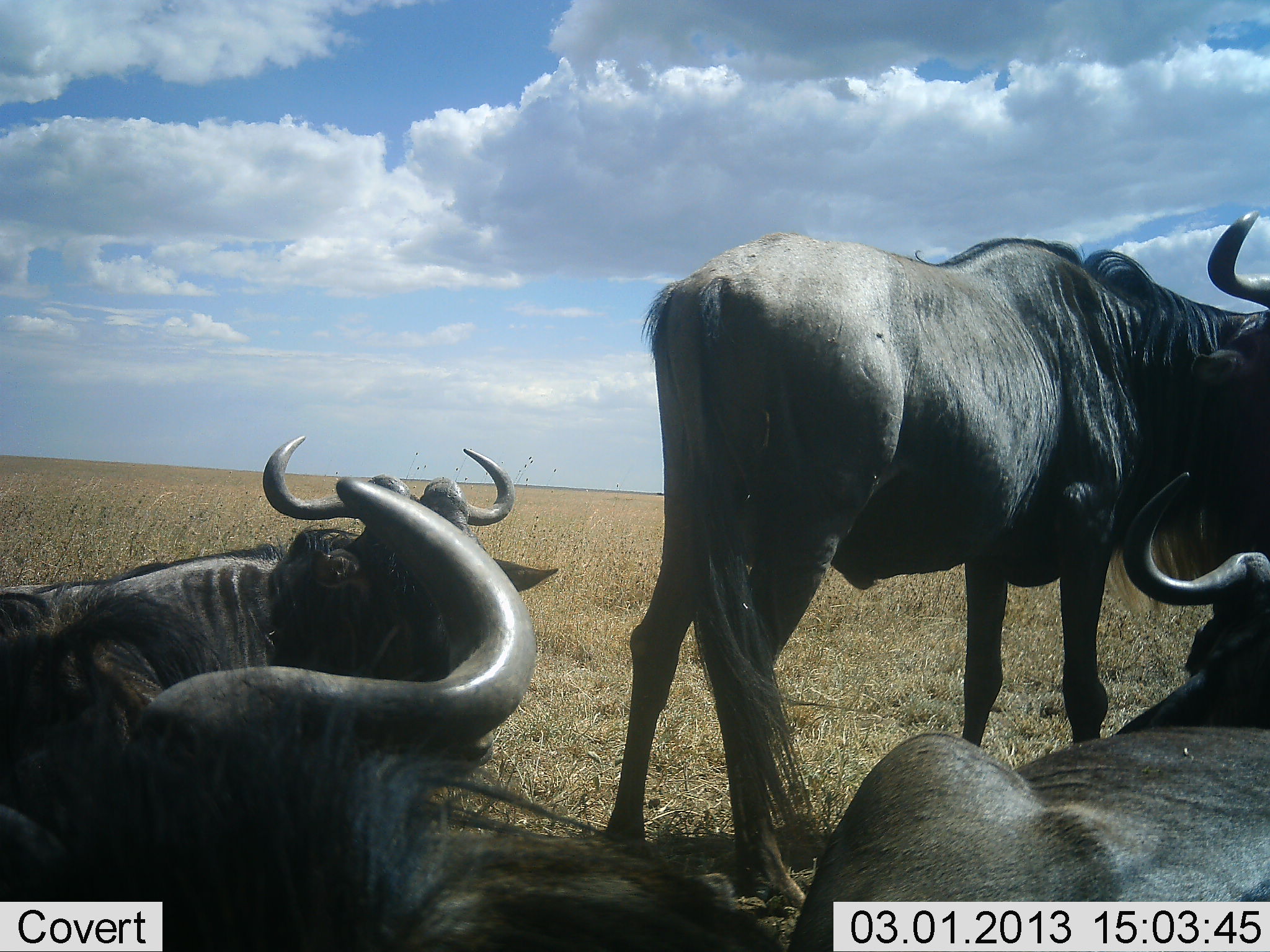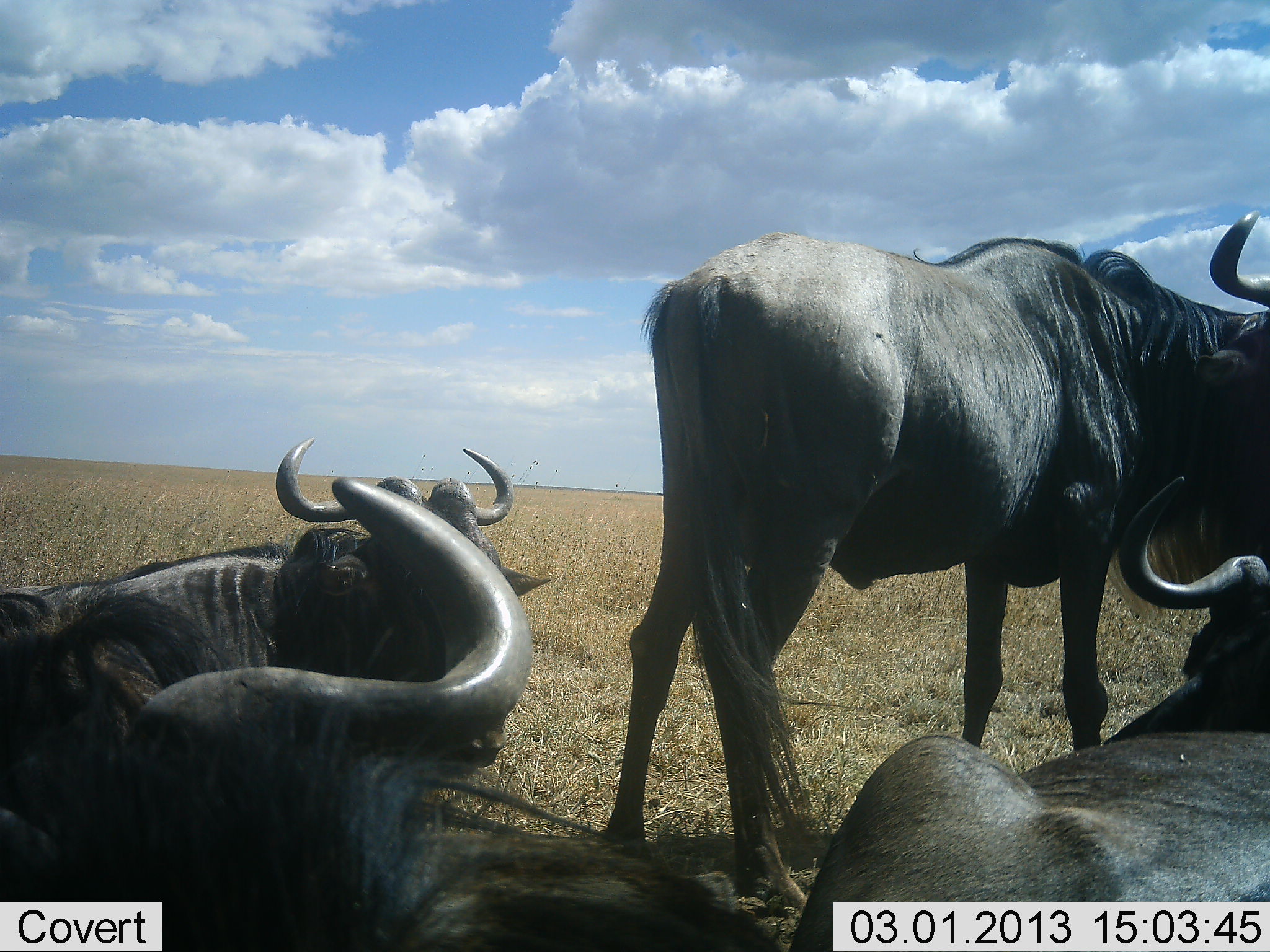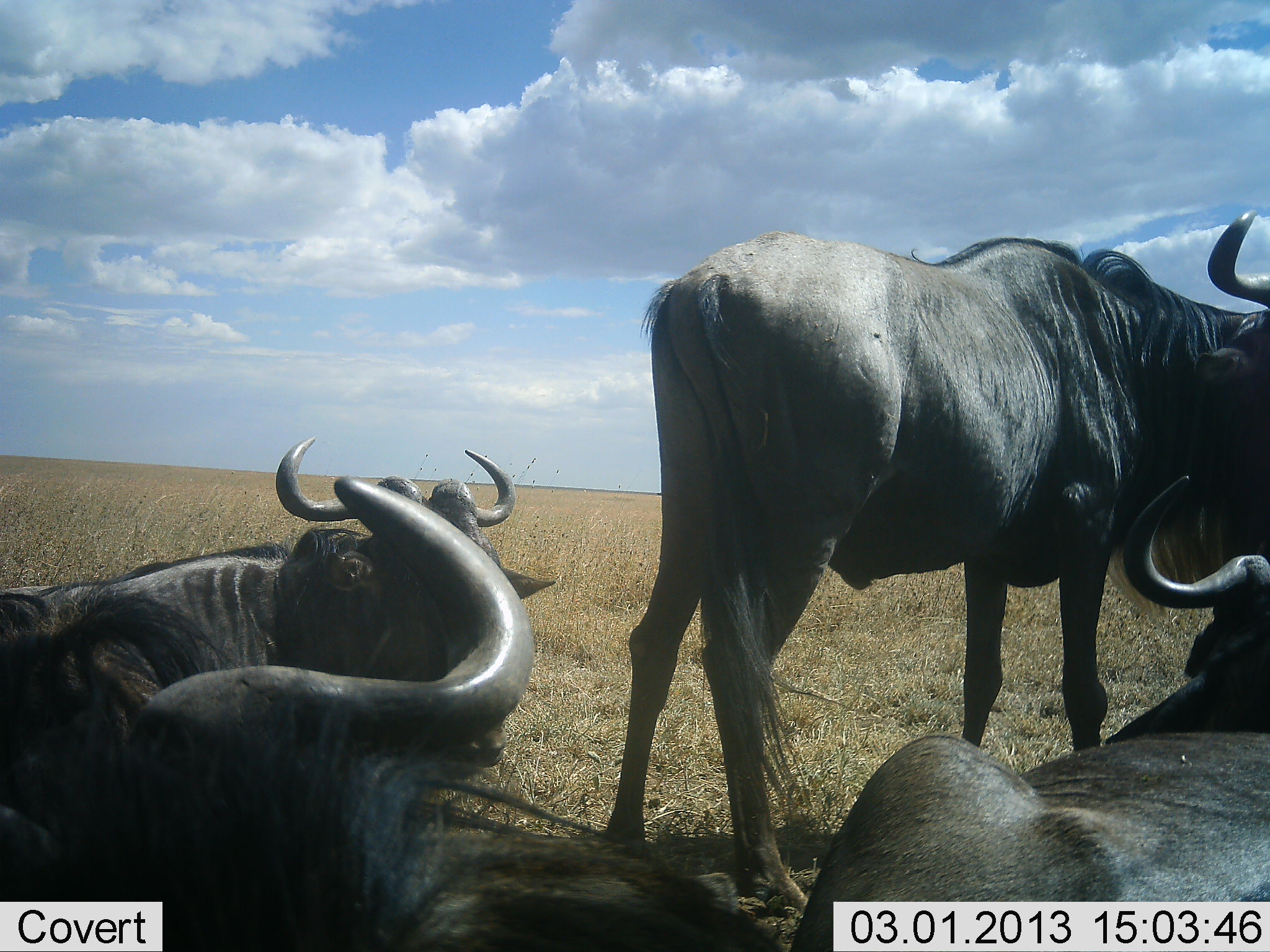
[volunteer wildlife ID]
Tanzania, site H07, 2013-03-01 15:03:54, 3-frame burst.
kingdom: Animalia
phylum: Chordata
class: Mammalia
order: Artiodactyla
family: Bovidae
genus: Connochaetes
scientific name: Connochaetes taurinus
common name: blue wildebeest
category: wildebeest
Wildebeest (blue wildebeest) (Connochaetes taurinus), count 4. Behavior (volunteer vote fractions): standing 75%, resting 100%, moving 0%, interacting 0%. Young present (vote fraction): 0%. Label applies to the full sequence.